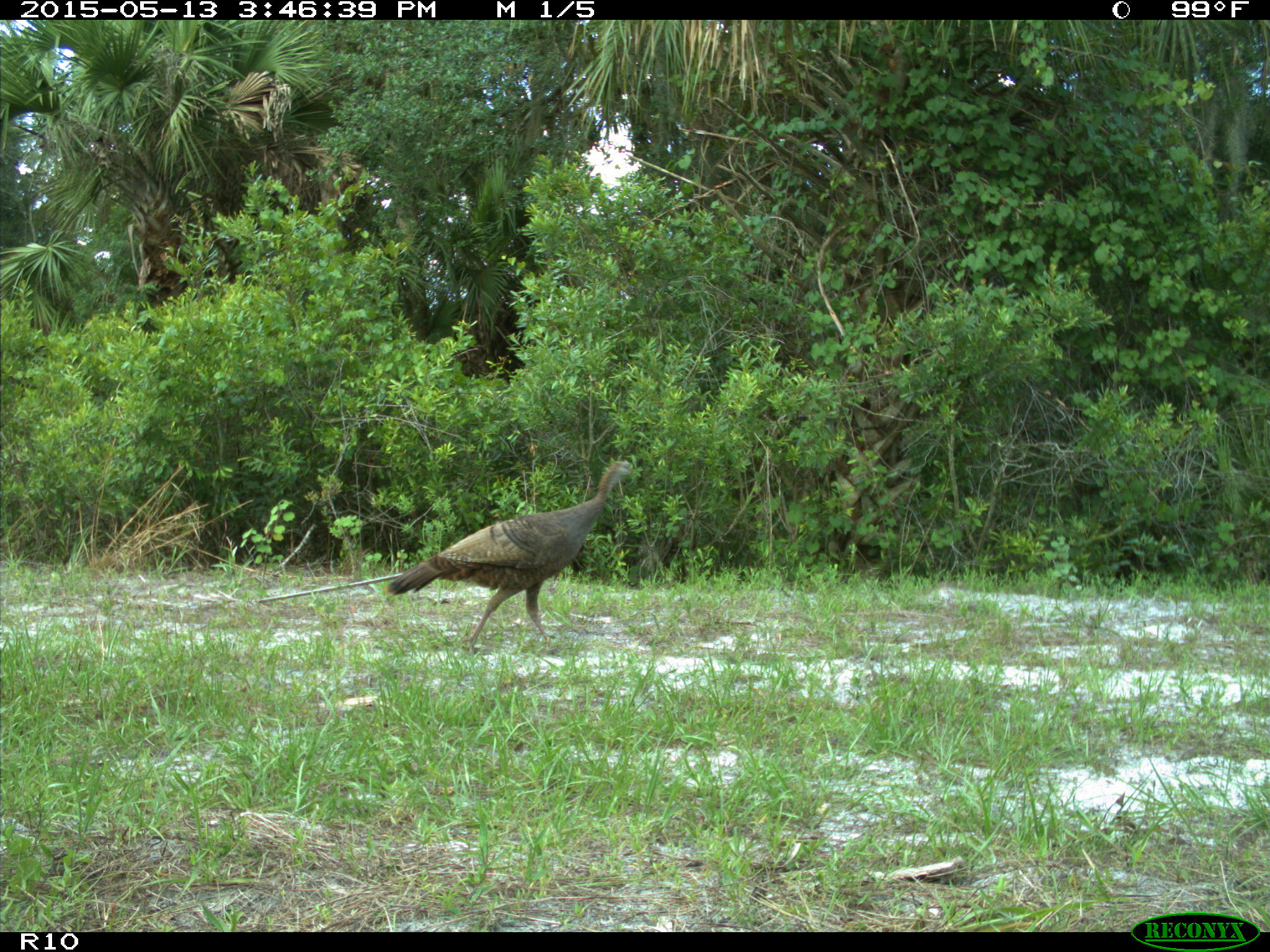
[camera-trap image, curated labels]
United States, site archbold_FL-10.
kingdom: Animalia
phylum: Chordata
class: Aves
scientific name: Aves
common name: birds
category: unidentified bird